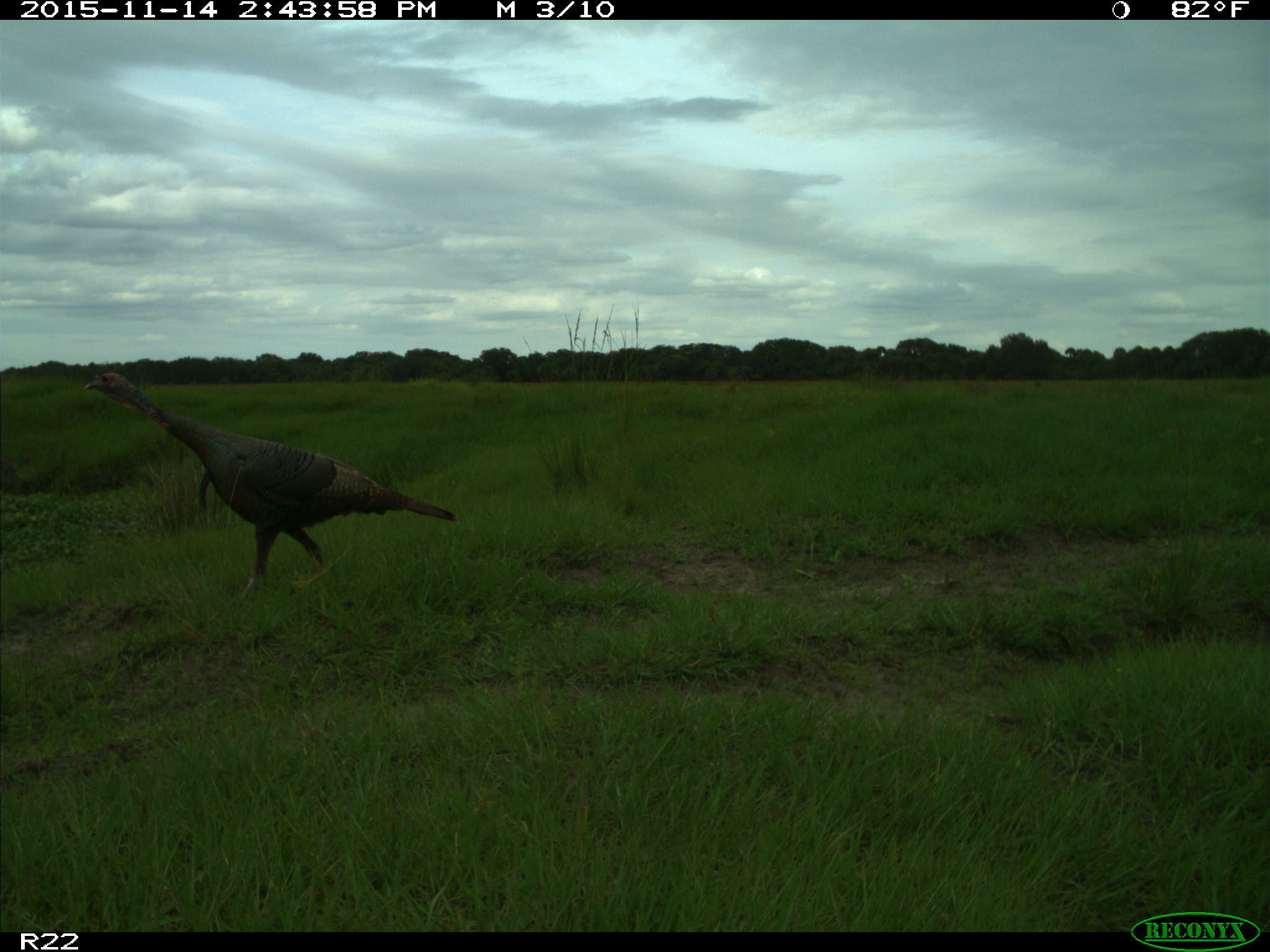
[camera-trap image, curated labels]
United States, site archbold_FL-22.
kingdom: Animalia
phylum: Chordata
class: Aves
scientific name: Aves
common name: birds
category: unidentified bird